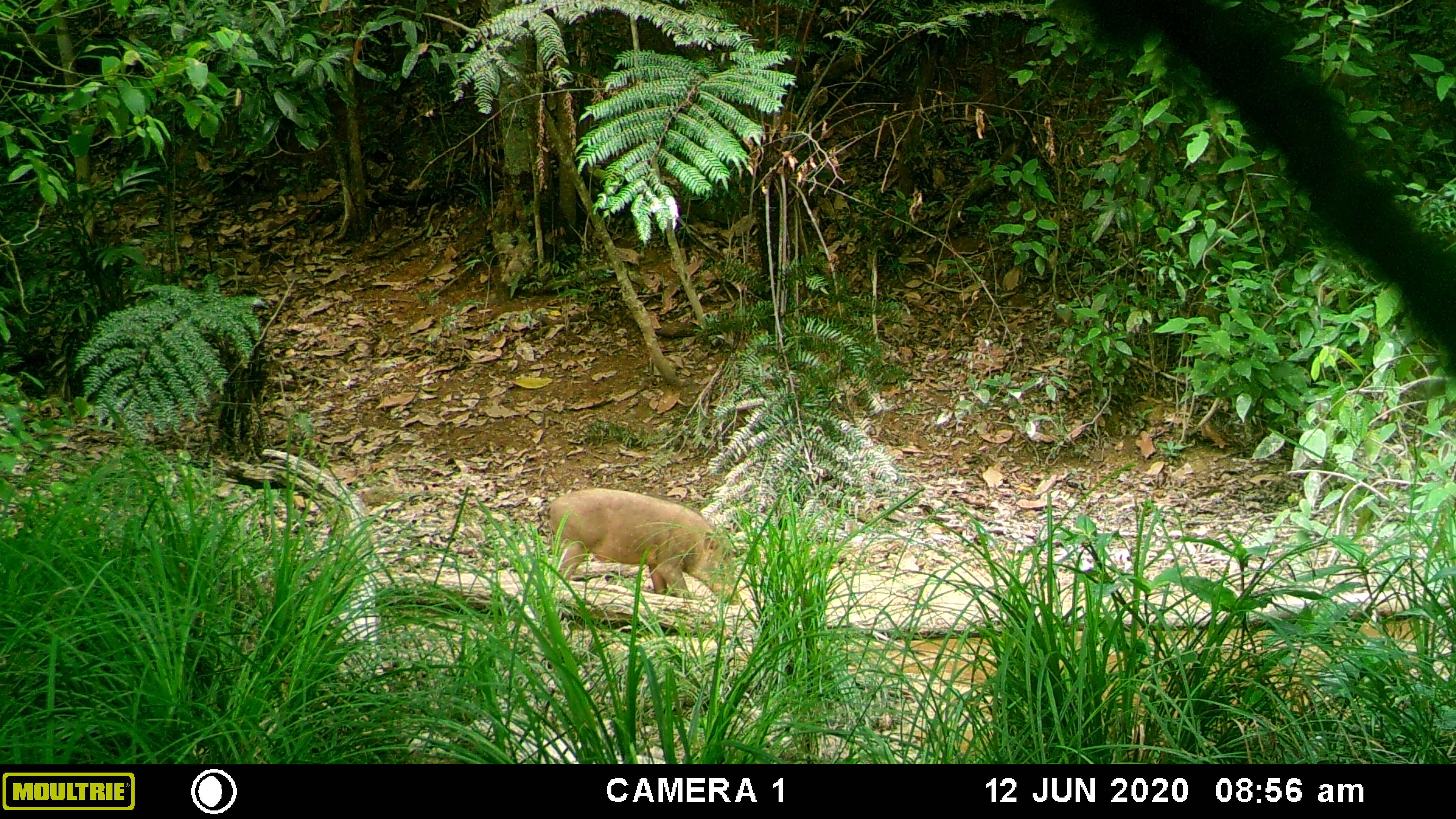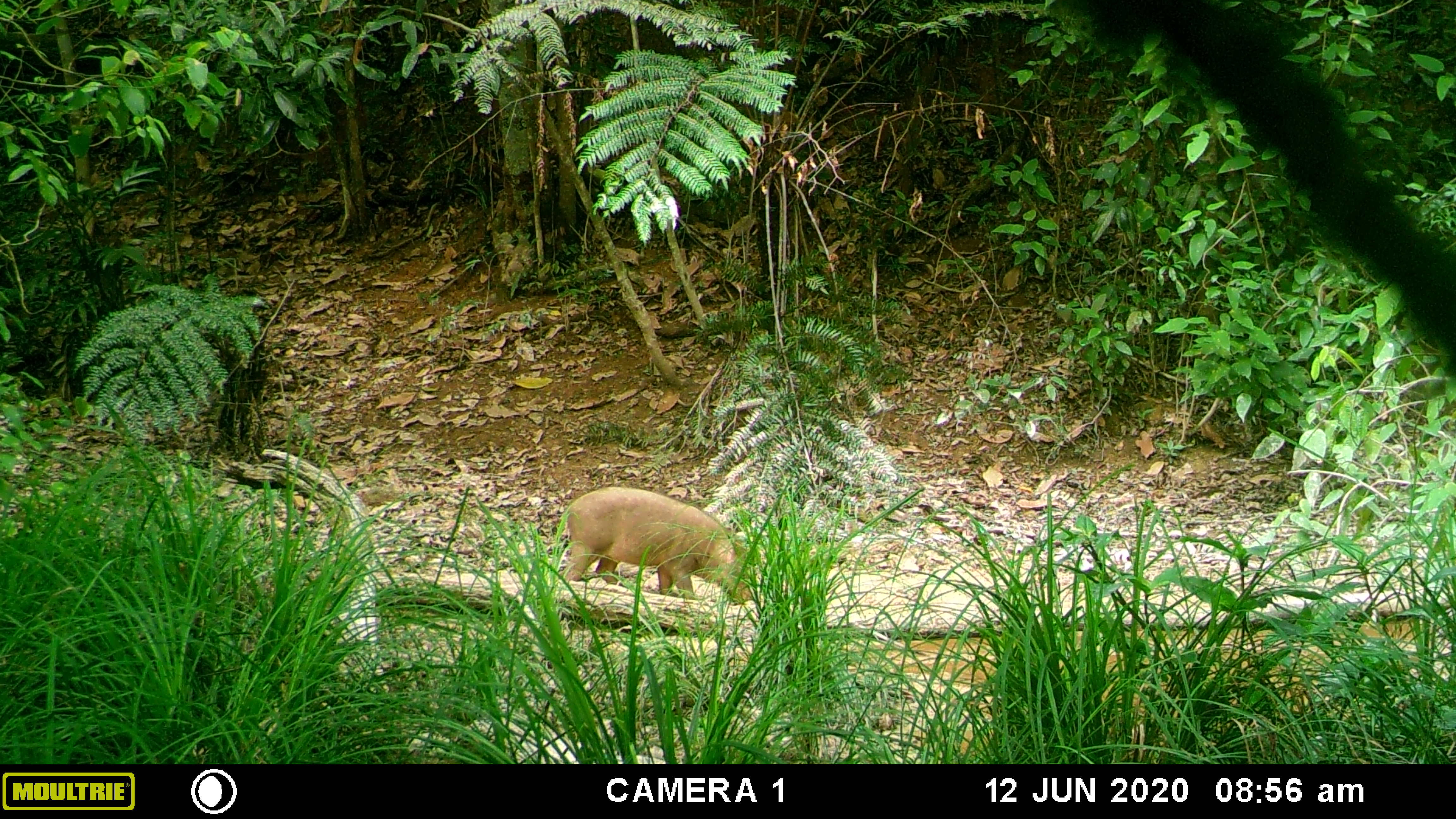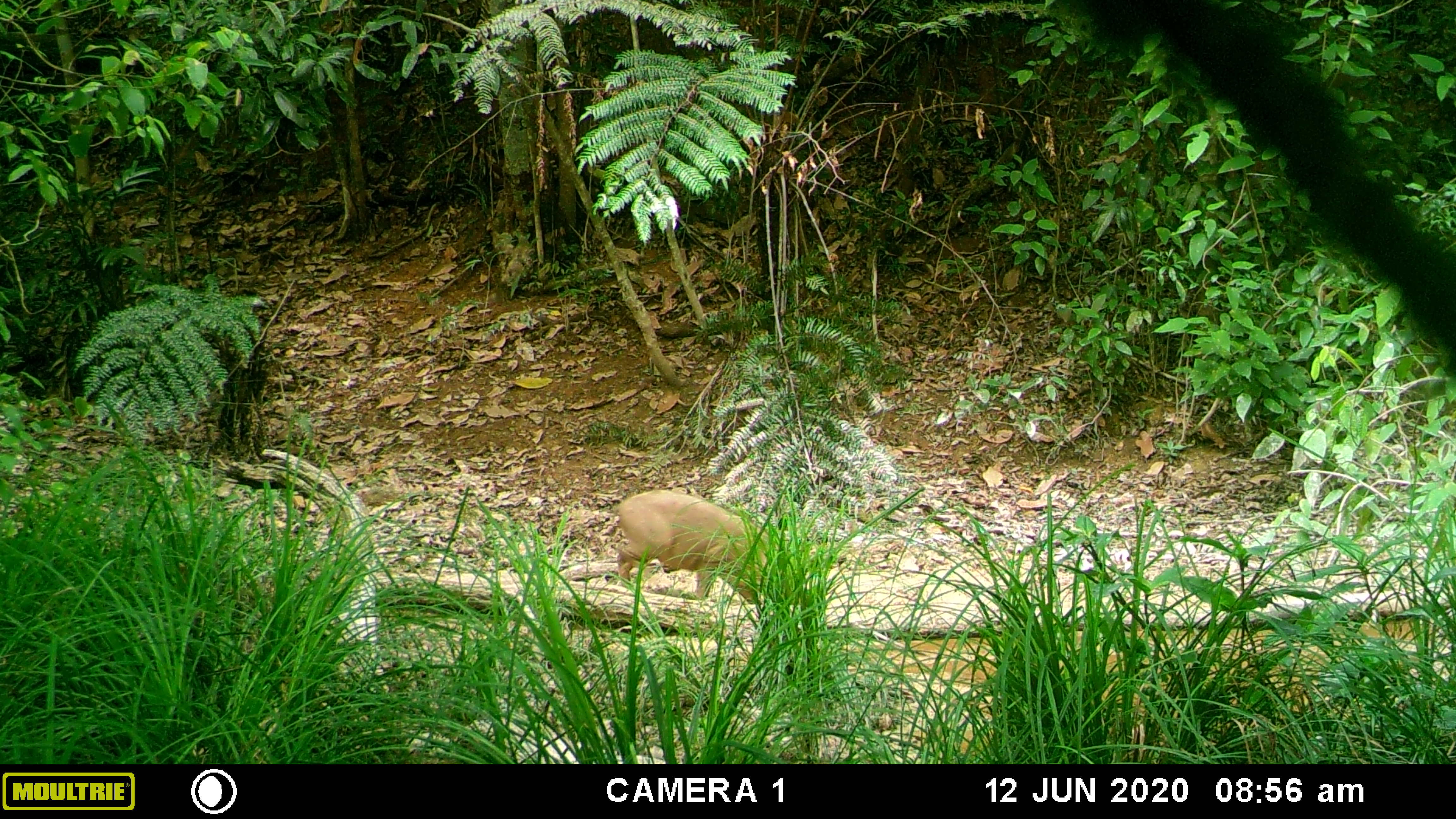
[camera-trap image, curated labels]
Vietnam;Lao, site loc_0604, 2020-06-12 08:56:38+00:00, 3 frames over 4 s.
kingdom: Animalia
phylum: Chordata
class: Mammalia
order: Artiodactyla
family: Suidae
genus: Sus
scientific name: Sus scrofa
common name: eurasian wild pig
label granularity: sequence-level